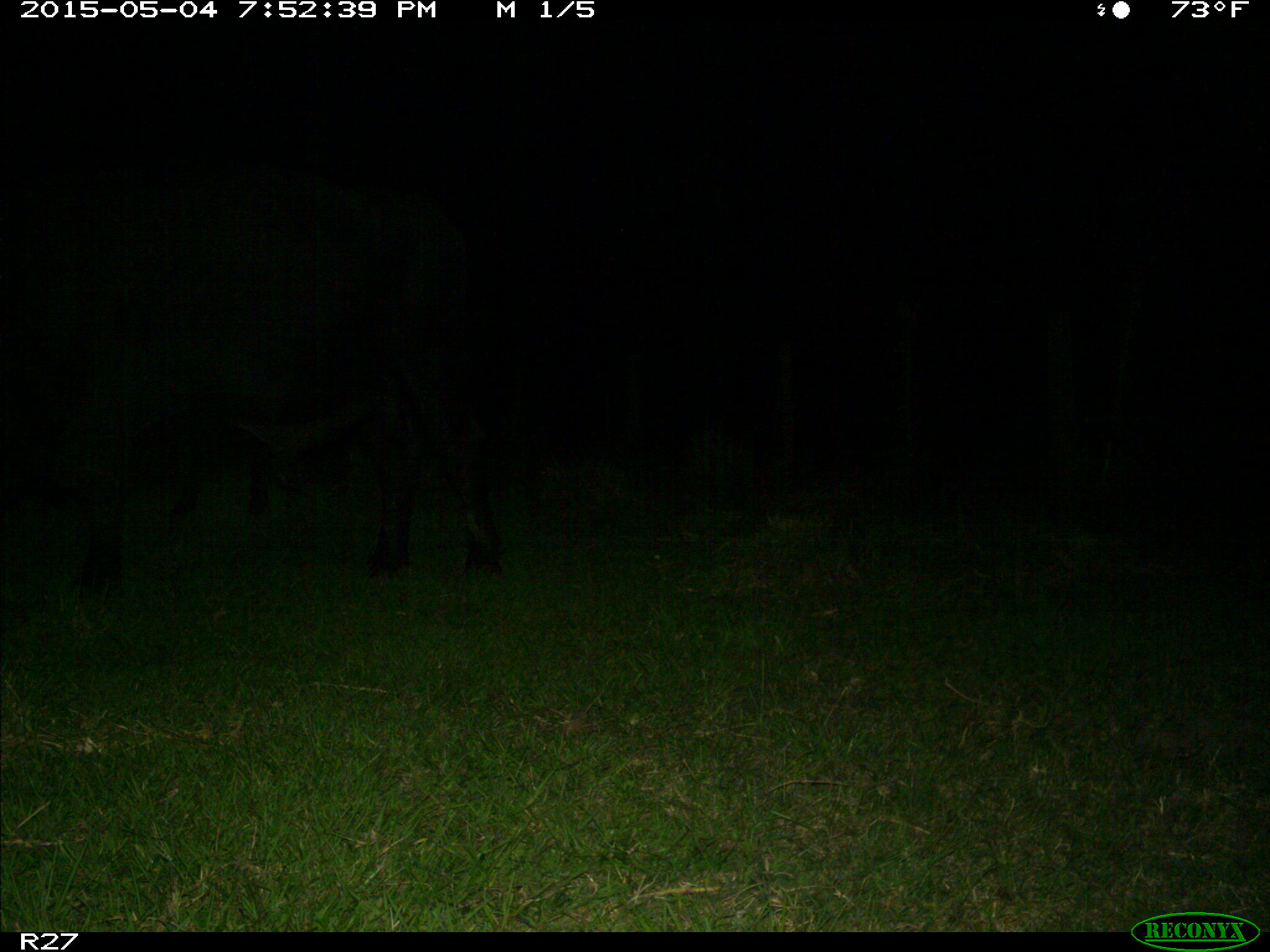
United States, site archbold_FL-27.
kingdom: Animalia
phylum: Chordata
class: Mammalia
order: Artiodactyla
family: Bovidae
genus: Bos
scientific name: Bos taurus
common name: domestic cow